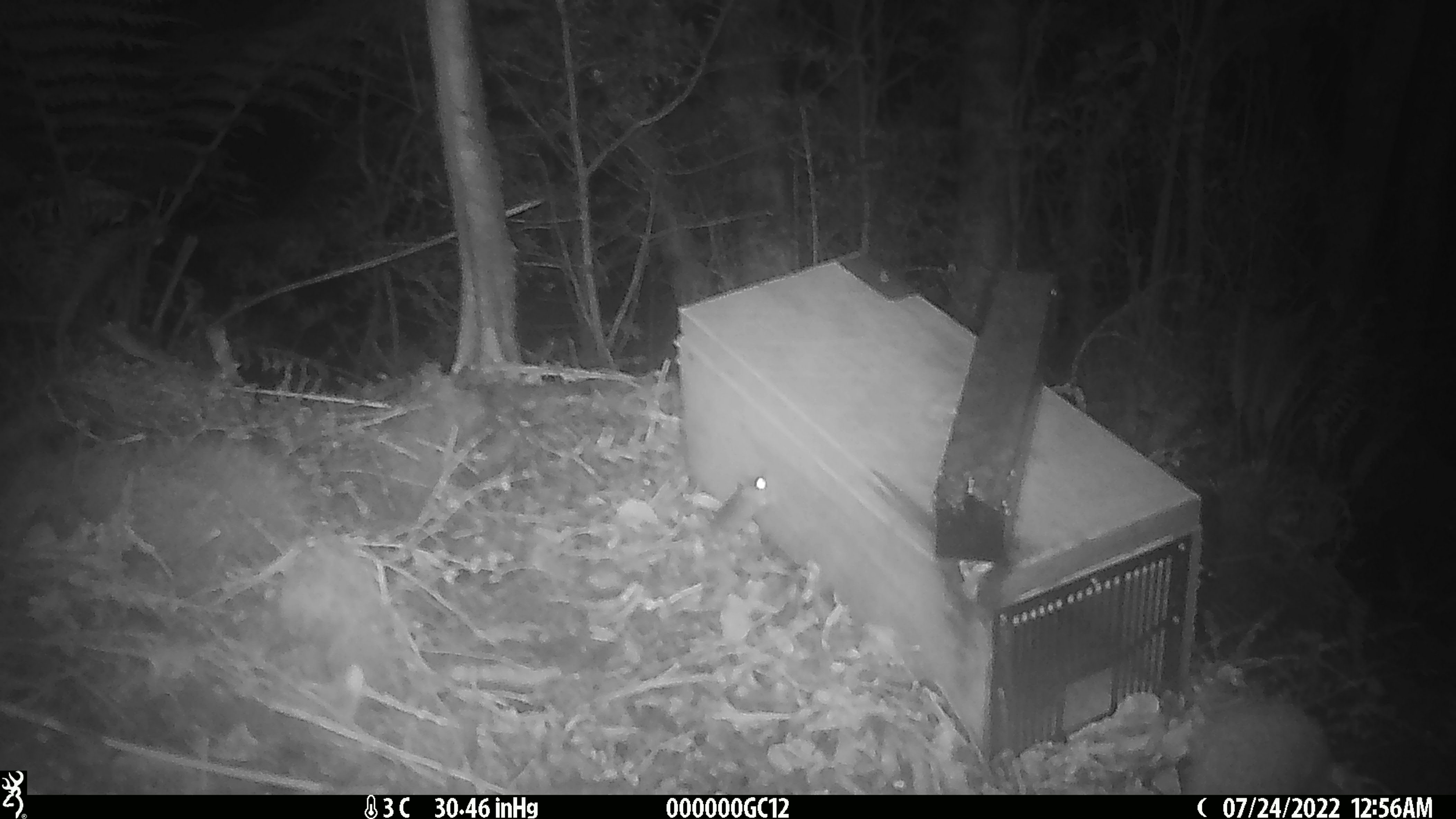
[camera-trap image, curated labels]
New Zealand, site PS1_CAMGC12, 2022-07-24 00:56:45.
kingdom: Animalia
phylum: Chordata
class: Mammalia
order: Rodentia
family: Muridae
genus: Mus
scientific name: Mus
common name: mouse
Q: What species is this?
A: Mouse (Mus).